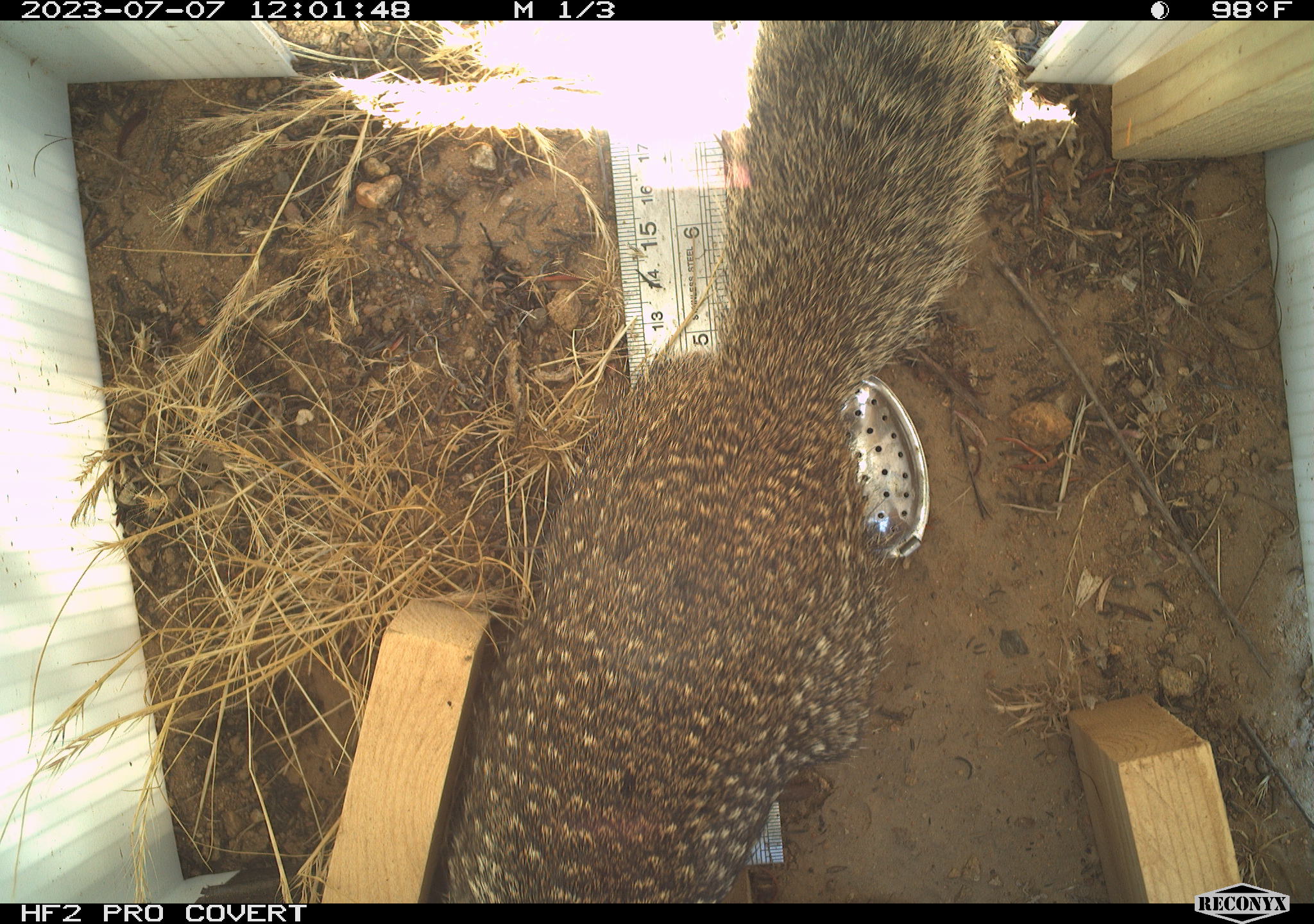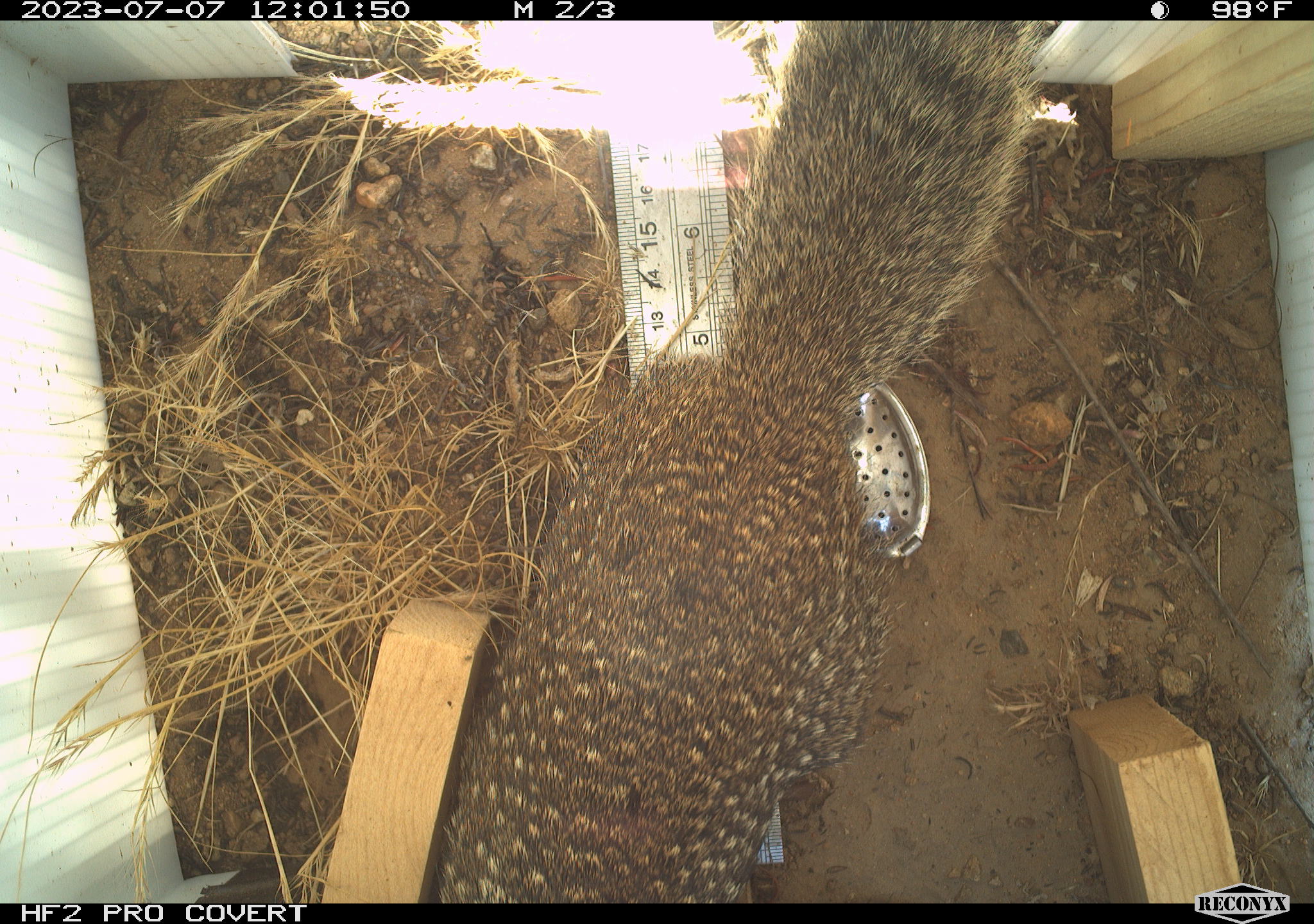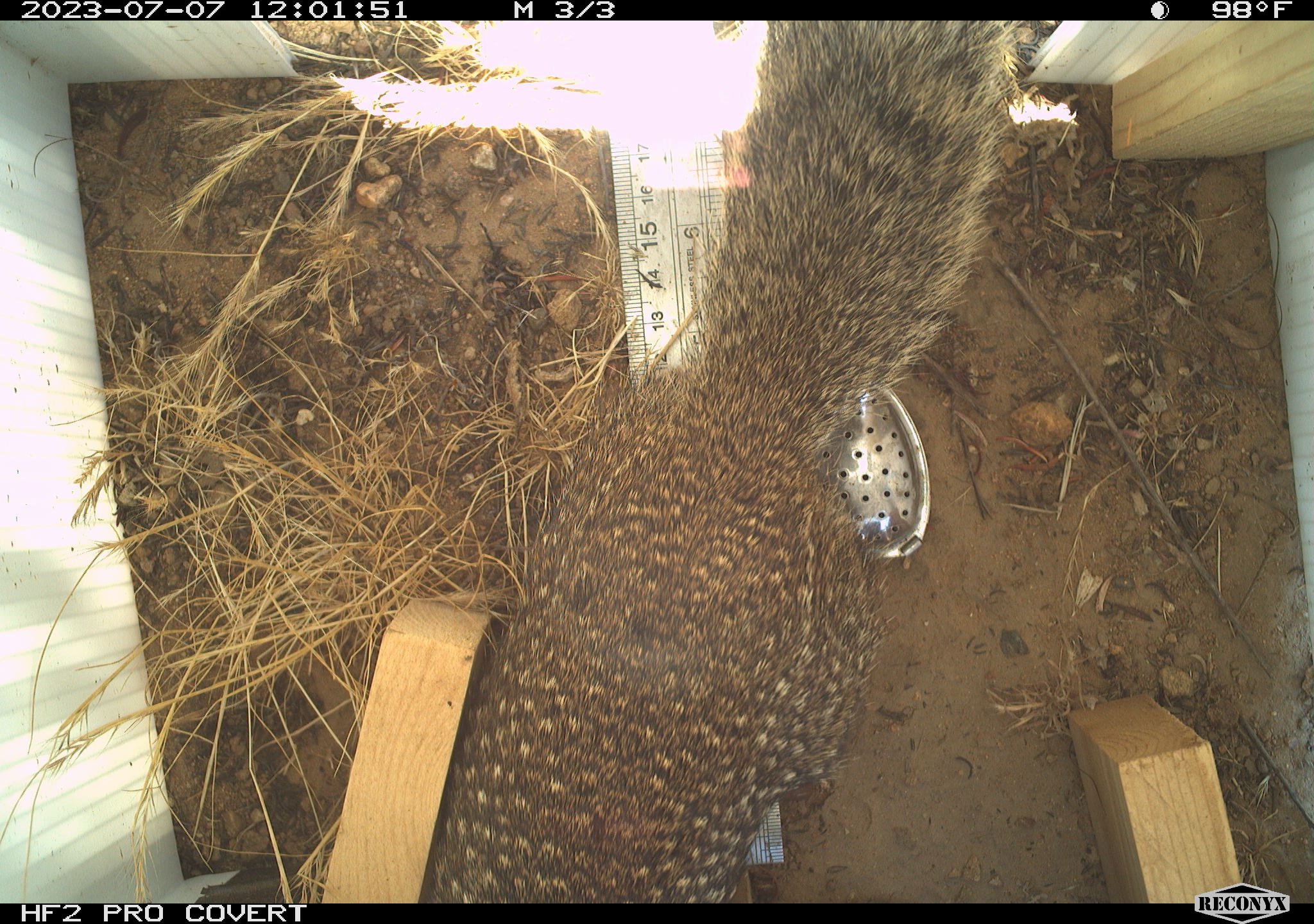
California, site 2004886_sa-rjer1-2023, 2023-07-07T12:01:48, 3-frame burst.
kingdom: Animalia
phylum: Chordata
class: Mammalia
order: Rodentia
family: Sciuridae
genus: Otospermophilus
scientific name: Otospermophilus beecheyi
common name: california ground squirrel